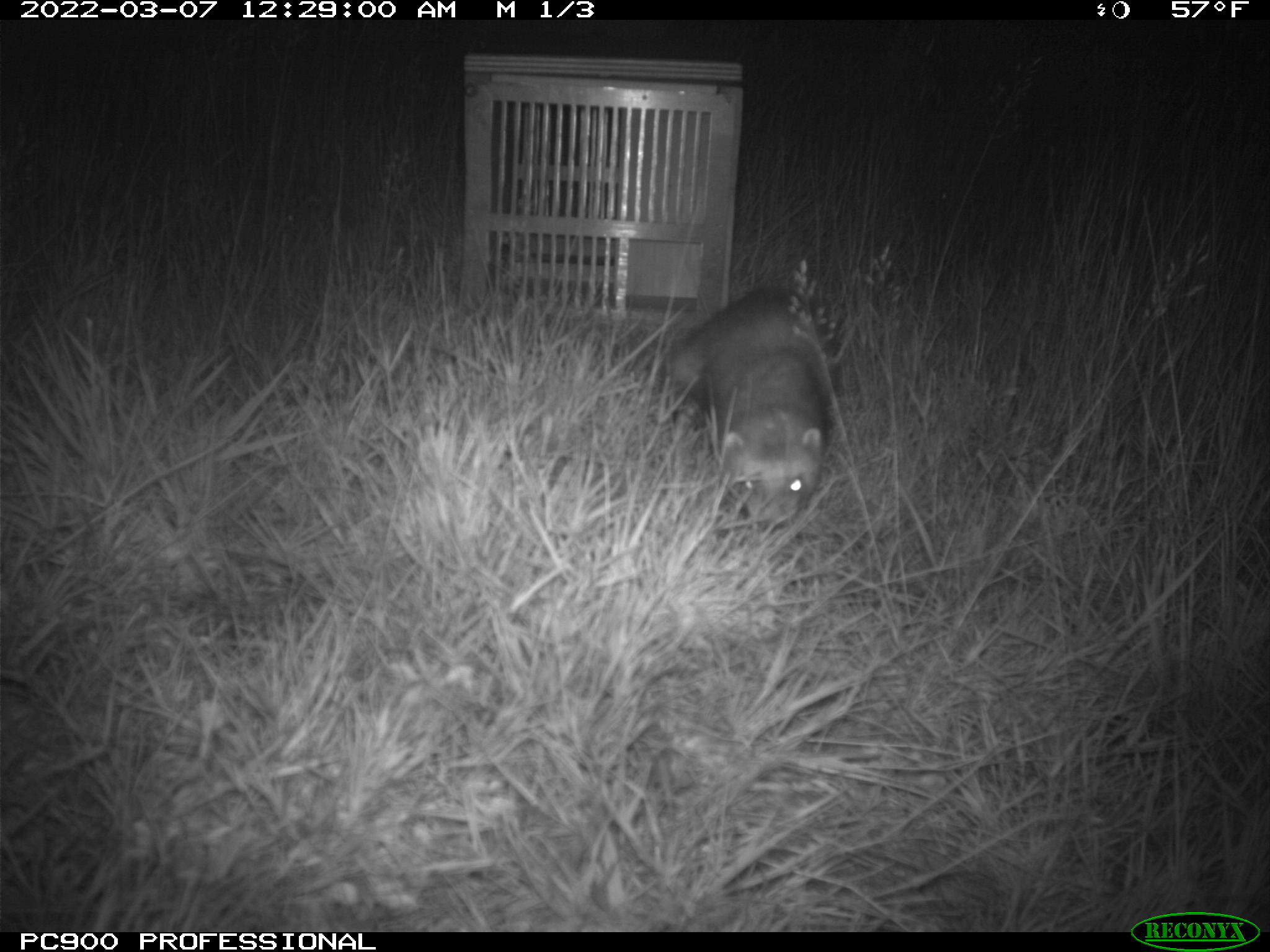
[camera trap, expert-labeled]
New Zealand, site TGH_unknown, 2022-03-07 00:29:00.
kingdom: Animalia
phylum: Chordata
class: Mammalia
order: Carnivora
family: Mustelidae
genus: Mustela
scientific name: Mustela furo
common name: ferret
Ferret (Mustela furo).